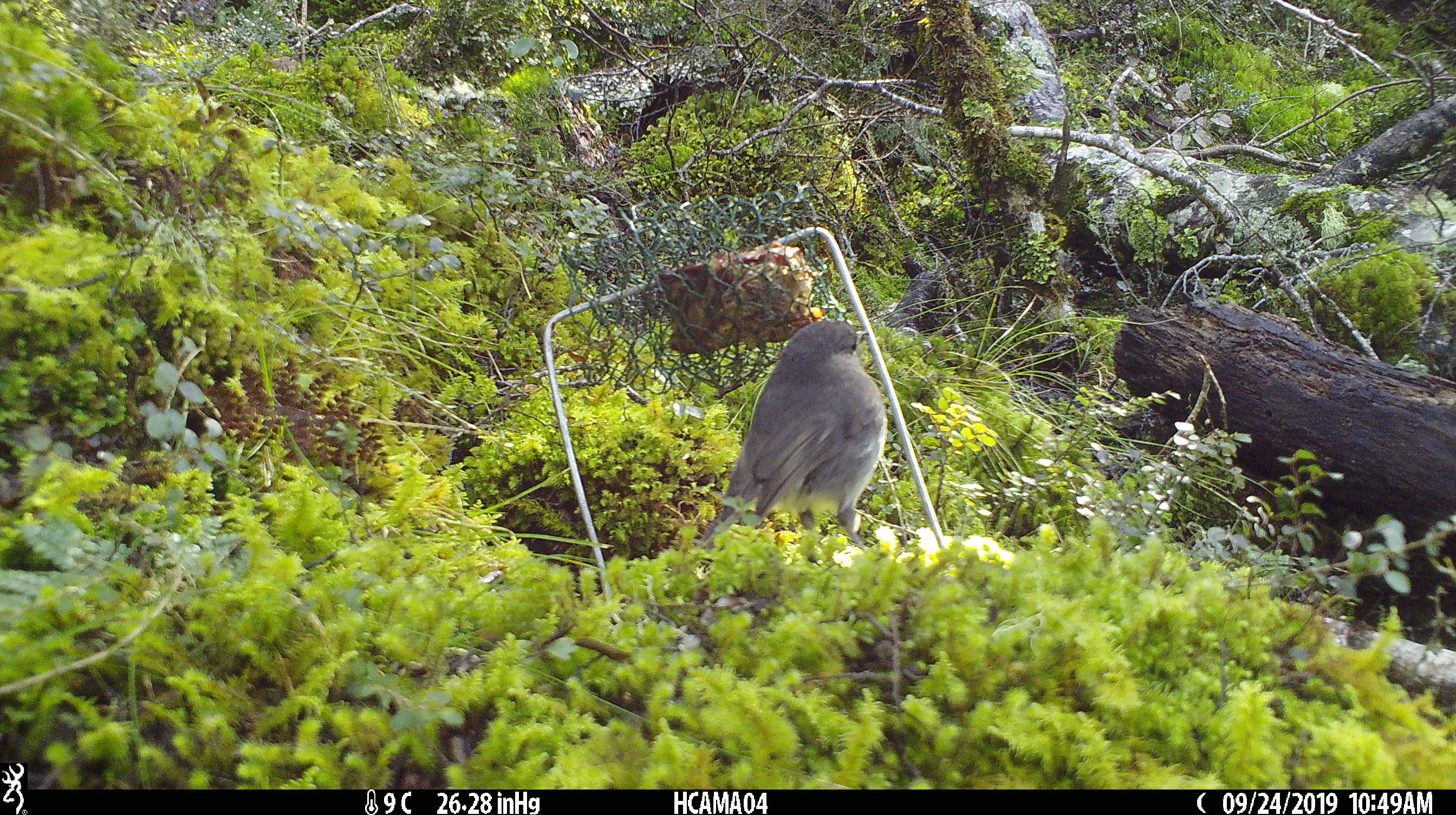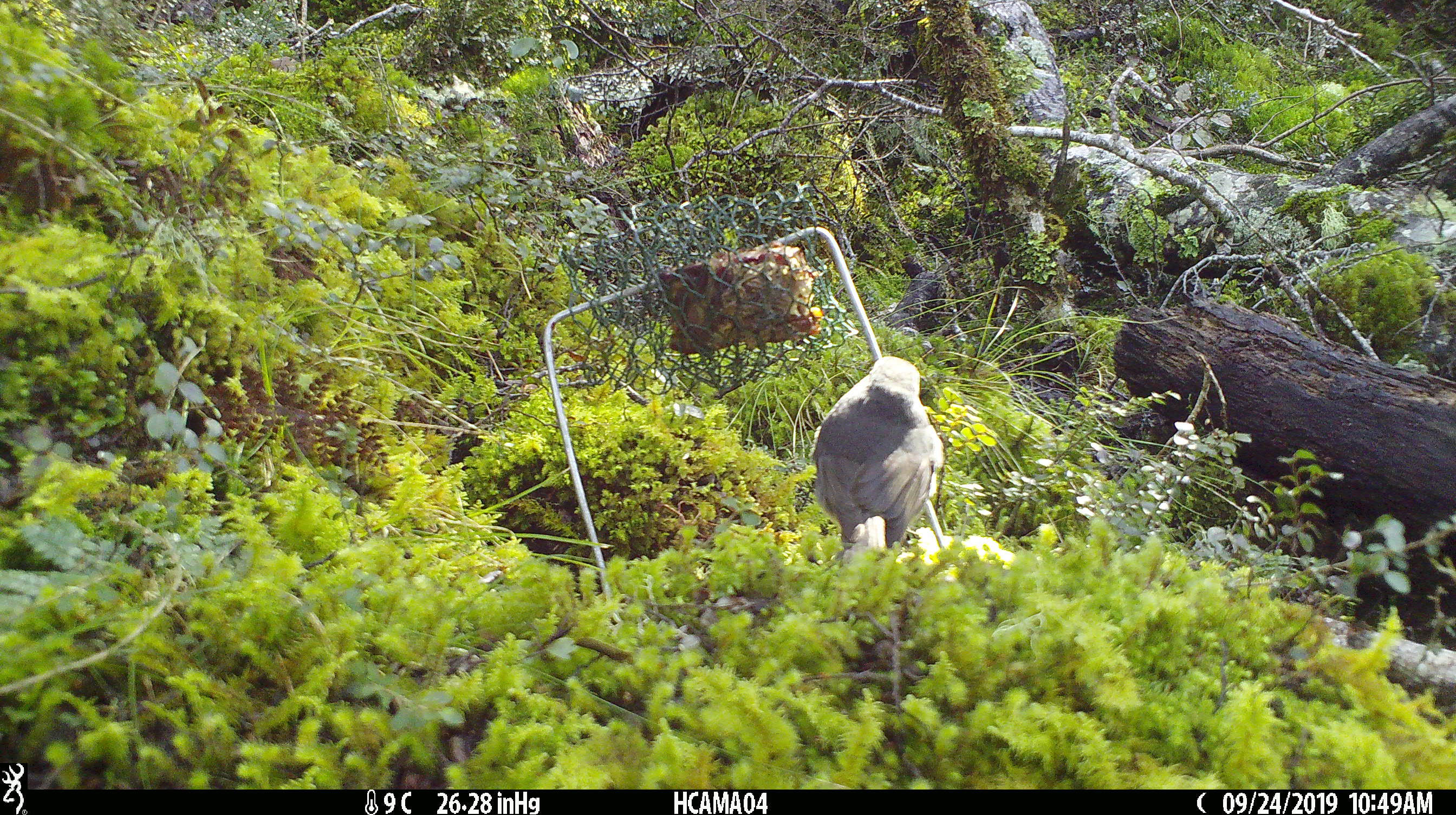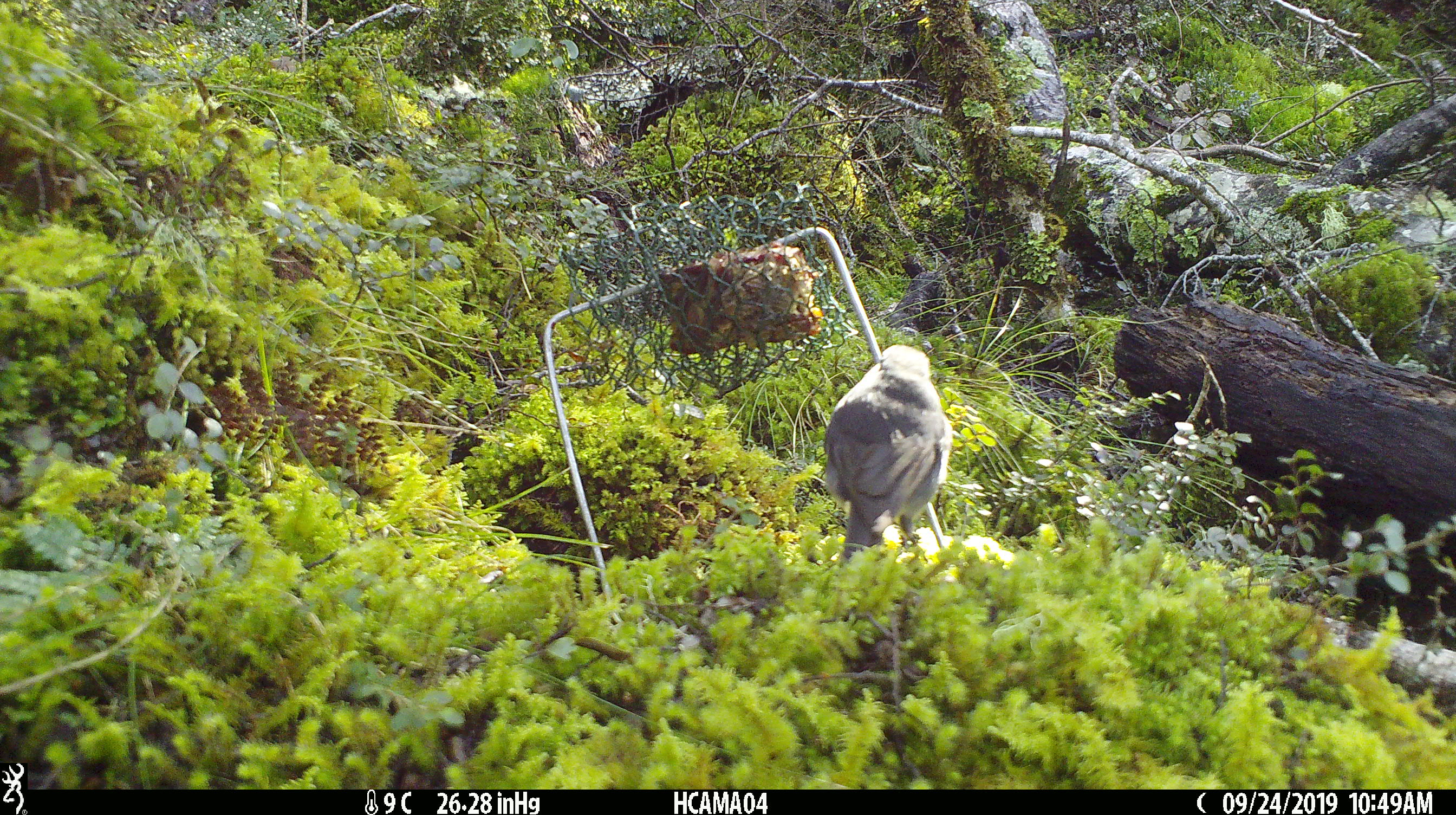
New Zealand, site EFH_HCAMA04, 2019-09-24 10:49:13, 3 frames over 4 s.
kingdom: Animalia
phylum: Chordata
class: Aves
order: Passeriformes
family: Petroicidae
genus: Petroica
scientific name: Petroica australis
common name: new zealand robin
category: robin